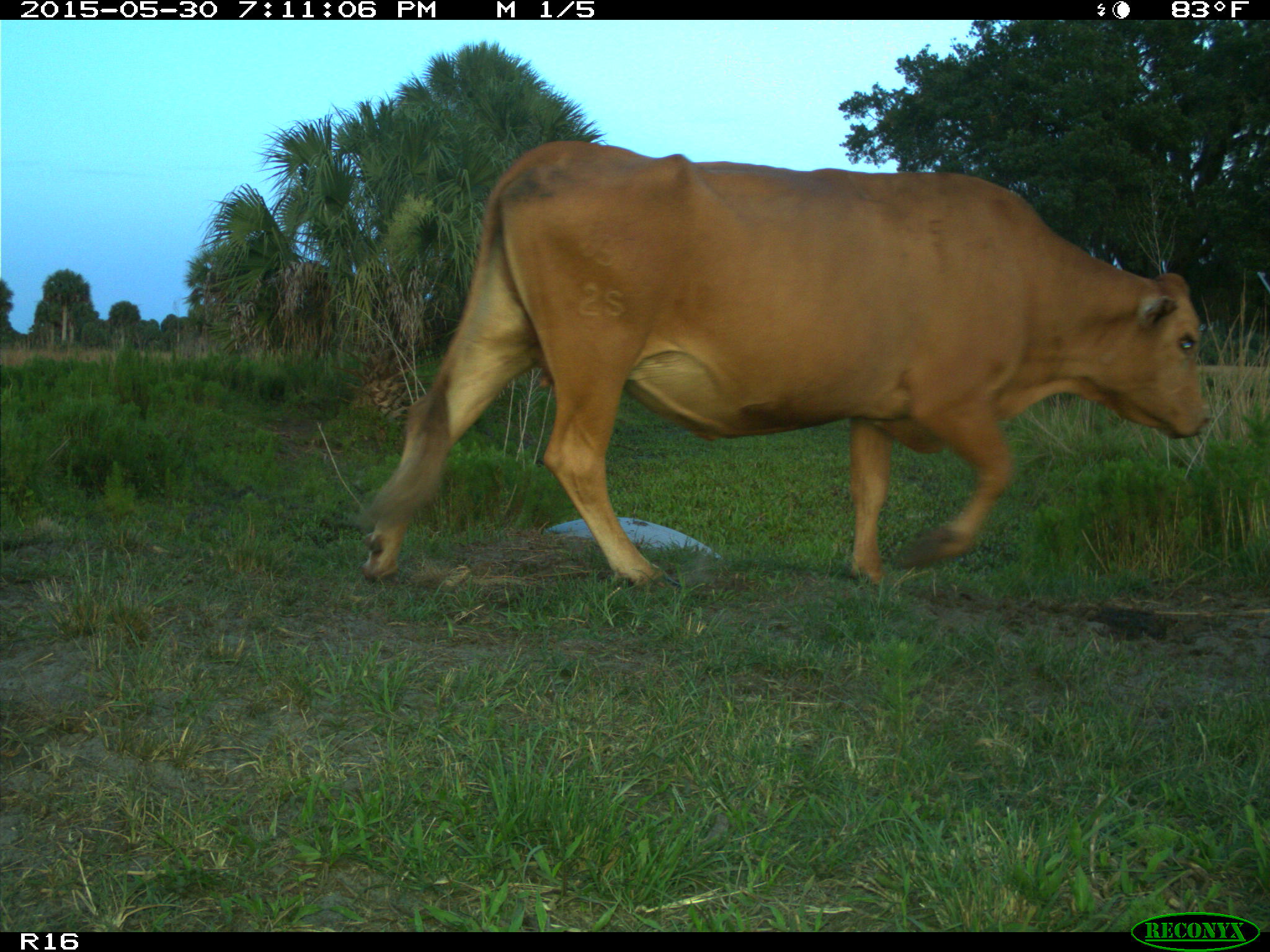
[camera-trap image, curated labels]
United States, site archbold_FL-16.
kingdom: Animalia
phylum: Chordata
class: Mammalia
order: Artiodactyla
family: Bovidae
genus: Bos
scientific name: Bos taurus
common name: domestic cow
Bos taurus (domestic cow).